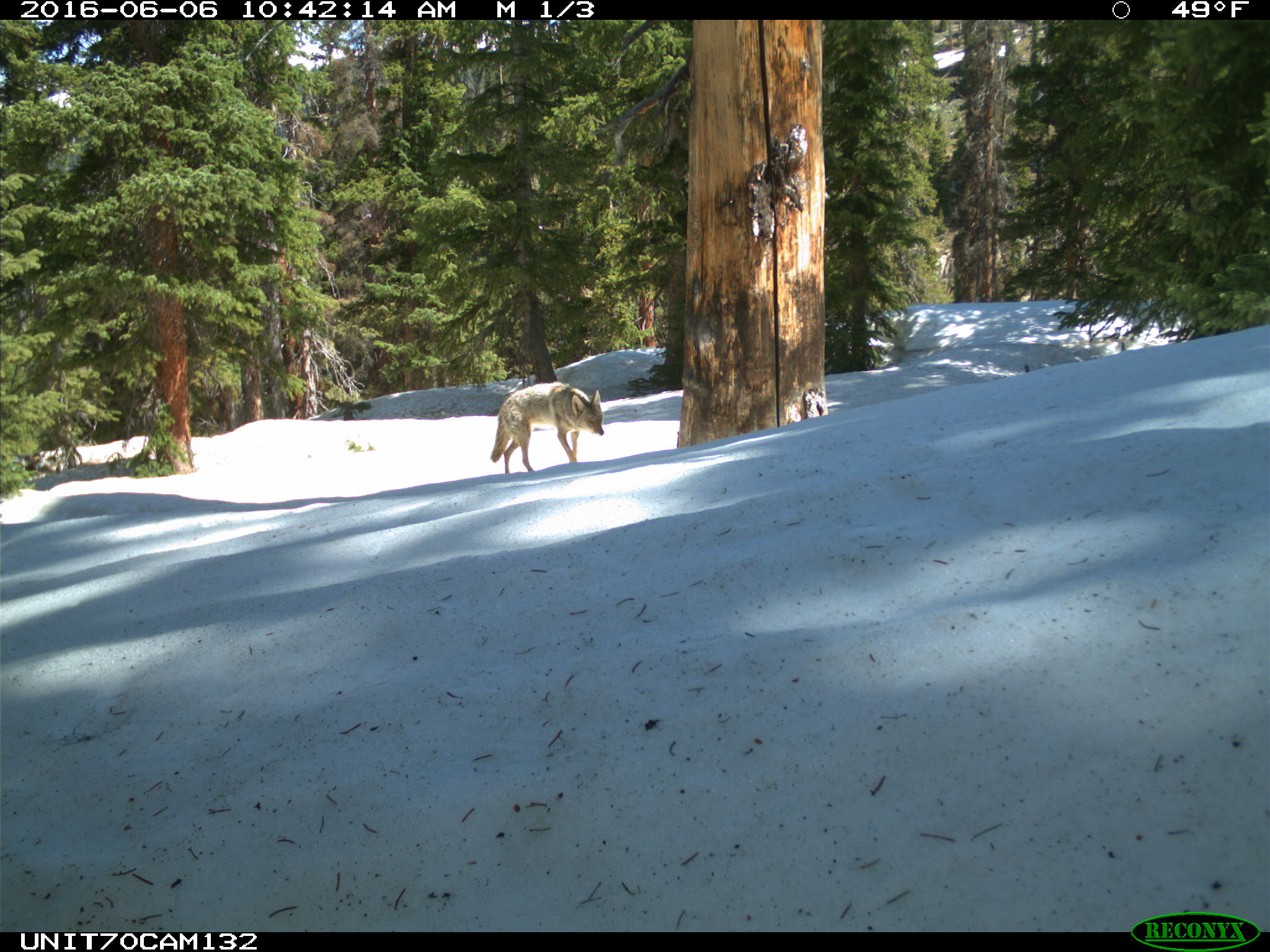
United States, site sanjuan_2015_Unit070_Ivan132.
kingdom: Animalia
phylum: Chordata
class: Mammalia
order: Carnivora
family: Canidae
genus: Canis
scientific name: Canis latrans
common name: coyote